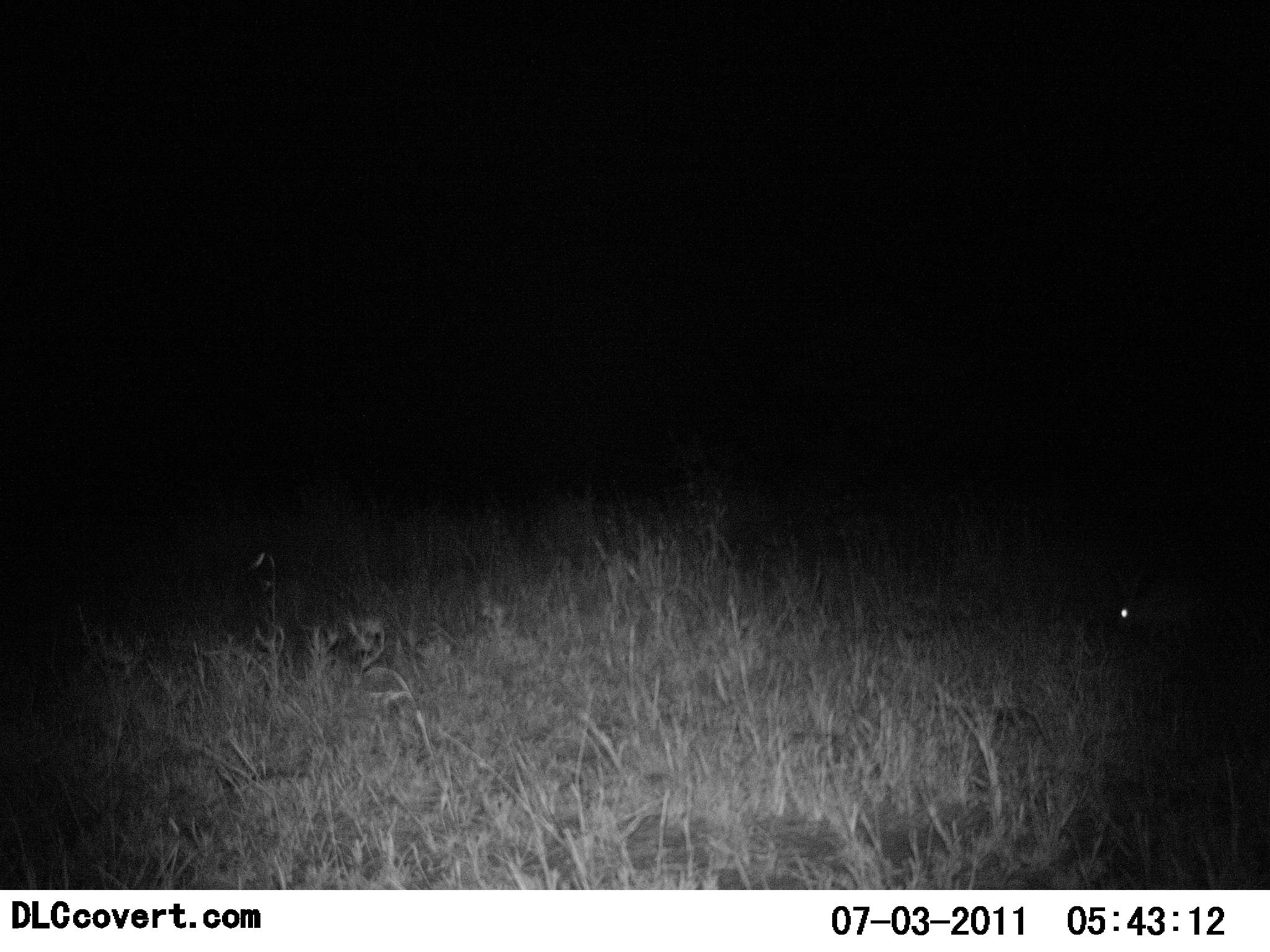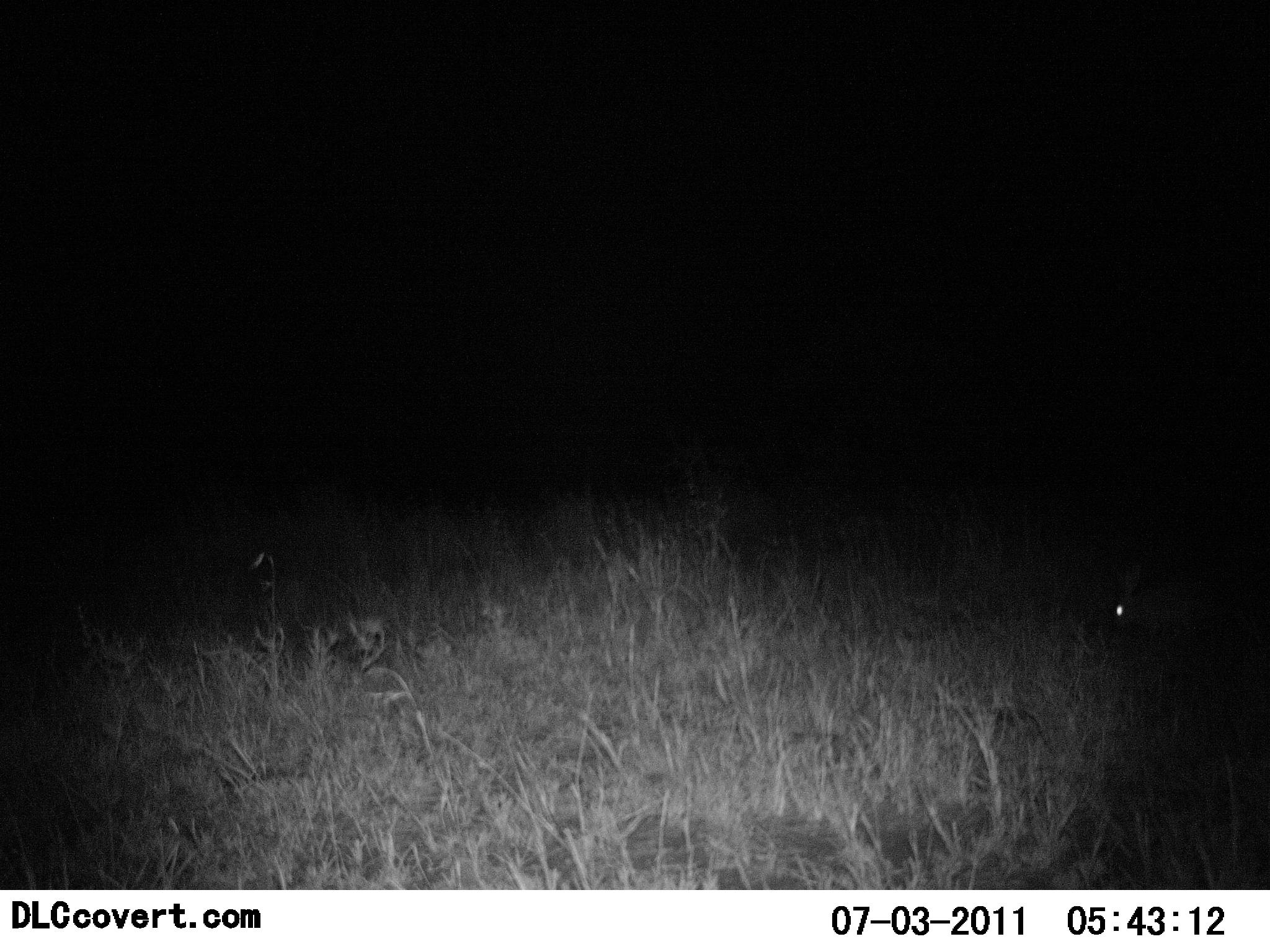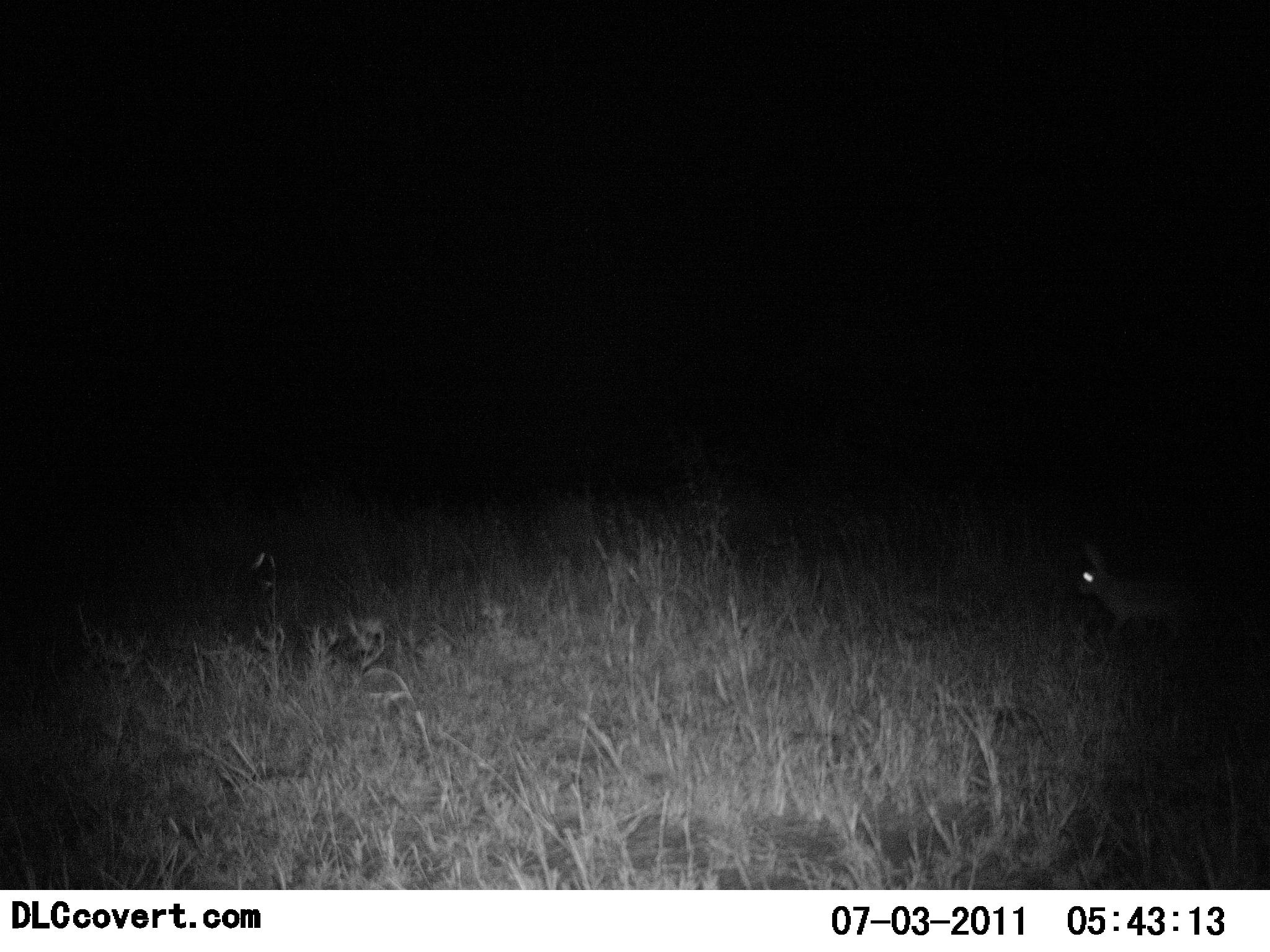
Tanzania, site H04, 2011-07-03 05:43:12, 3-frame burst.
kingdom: Animalia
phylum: Chordata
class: Mammalia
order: Lagomorpha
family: Leporidae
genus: Lepus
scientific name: Lepus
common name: hare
Hare (Lepus), count 1. Behavior (volunteer vote fractions): standing 14%, resting 0%, moving 86%, interacting 0%. Young present (vote fraction): 0%. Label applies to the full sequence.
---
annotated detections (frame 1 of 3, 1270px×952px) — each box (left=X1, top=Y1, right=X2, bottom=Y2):
animal: (left=1105, top=575, right=1236, bottom=660)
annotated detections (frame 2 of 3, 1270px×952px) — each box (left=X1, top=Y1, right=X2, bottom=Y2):
animal: (left=1110, top=563, right=1235, bottom=643)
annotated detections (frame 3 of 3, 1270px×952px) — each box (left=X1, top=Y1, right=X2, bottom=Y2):
animal: (left=1079, top=537, right=1230, bottom=644)